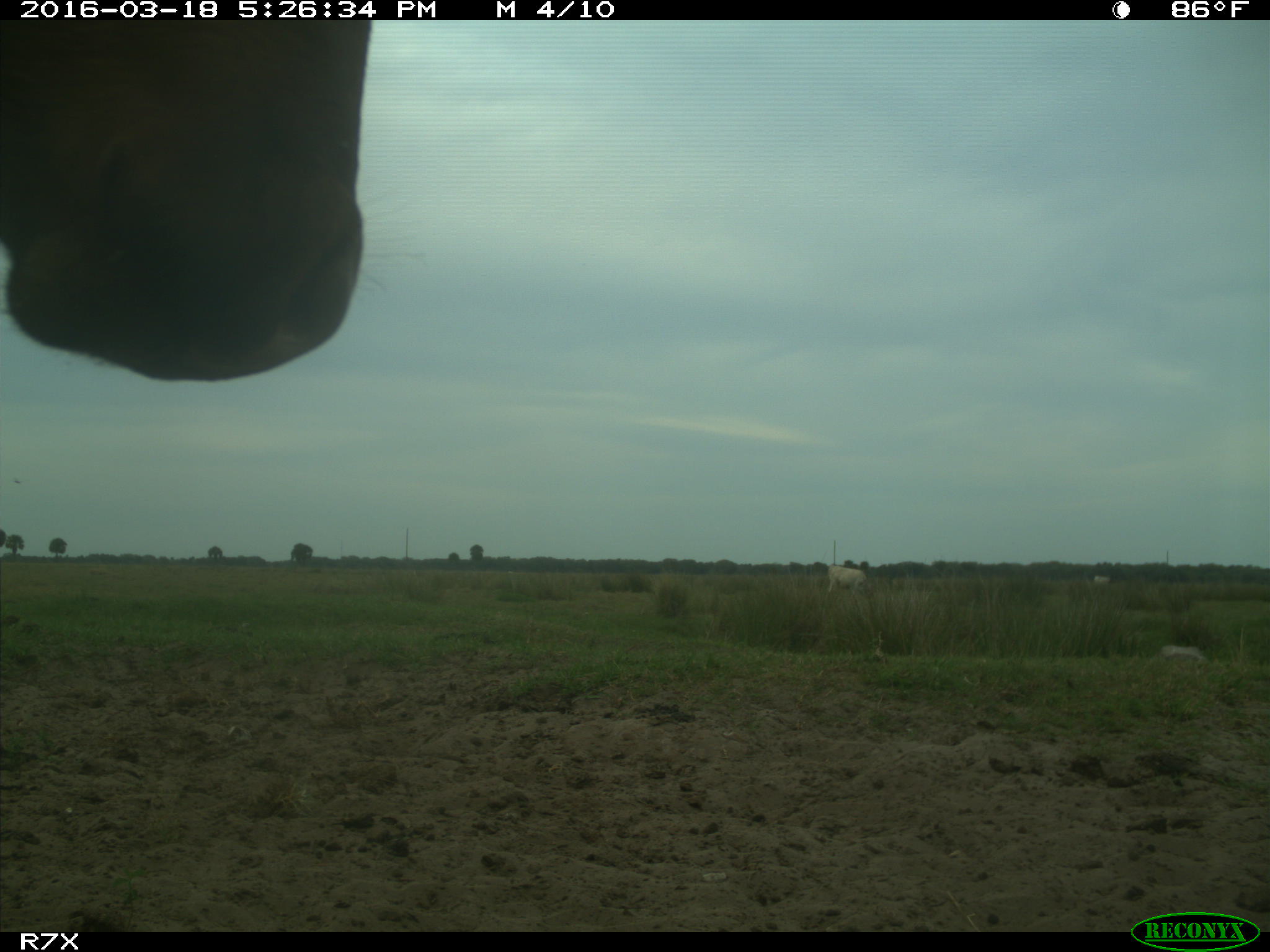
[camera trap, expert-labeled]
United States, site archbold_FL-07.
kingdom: Animalia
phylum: Chordata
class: Mammalia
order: Artiodactyla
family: Bovidae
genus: Bos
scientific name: Bos taurus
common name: domestic cow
Bos taurus (domestic cow).